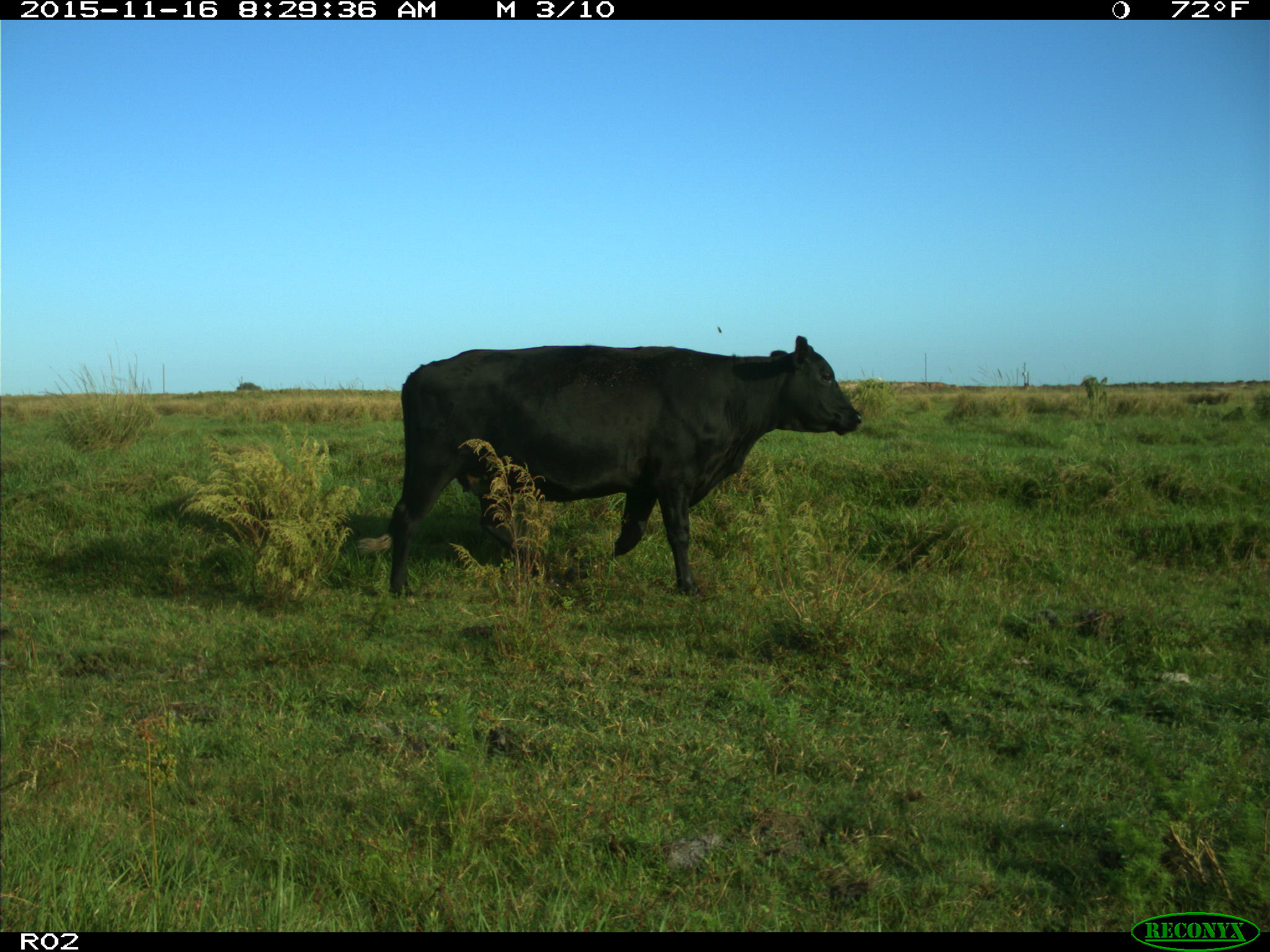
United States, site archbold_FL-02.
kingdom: Animalia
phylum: Chordata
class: Mammalia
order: Artiodactyla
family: Bovidae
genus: Bos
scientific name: Bos taurus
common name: domestic cow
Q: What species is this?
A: Bos taurus (domestic cow).